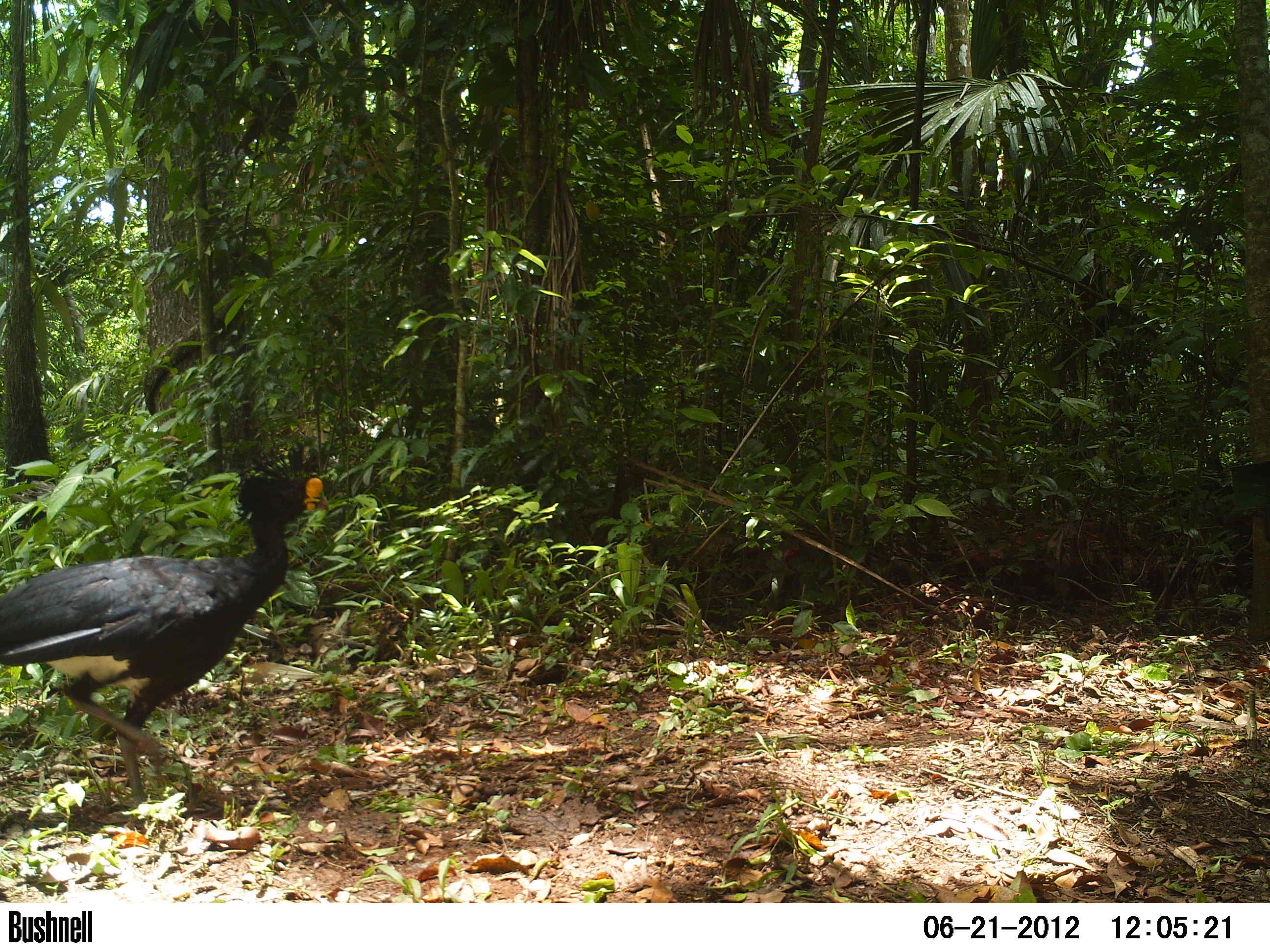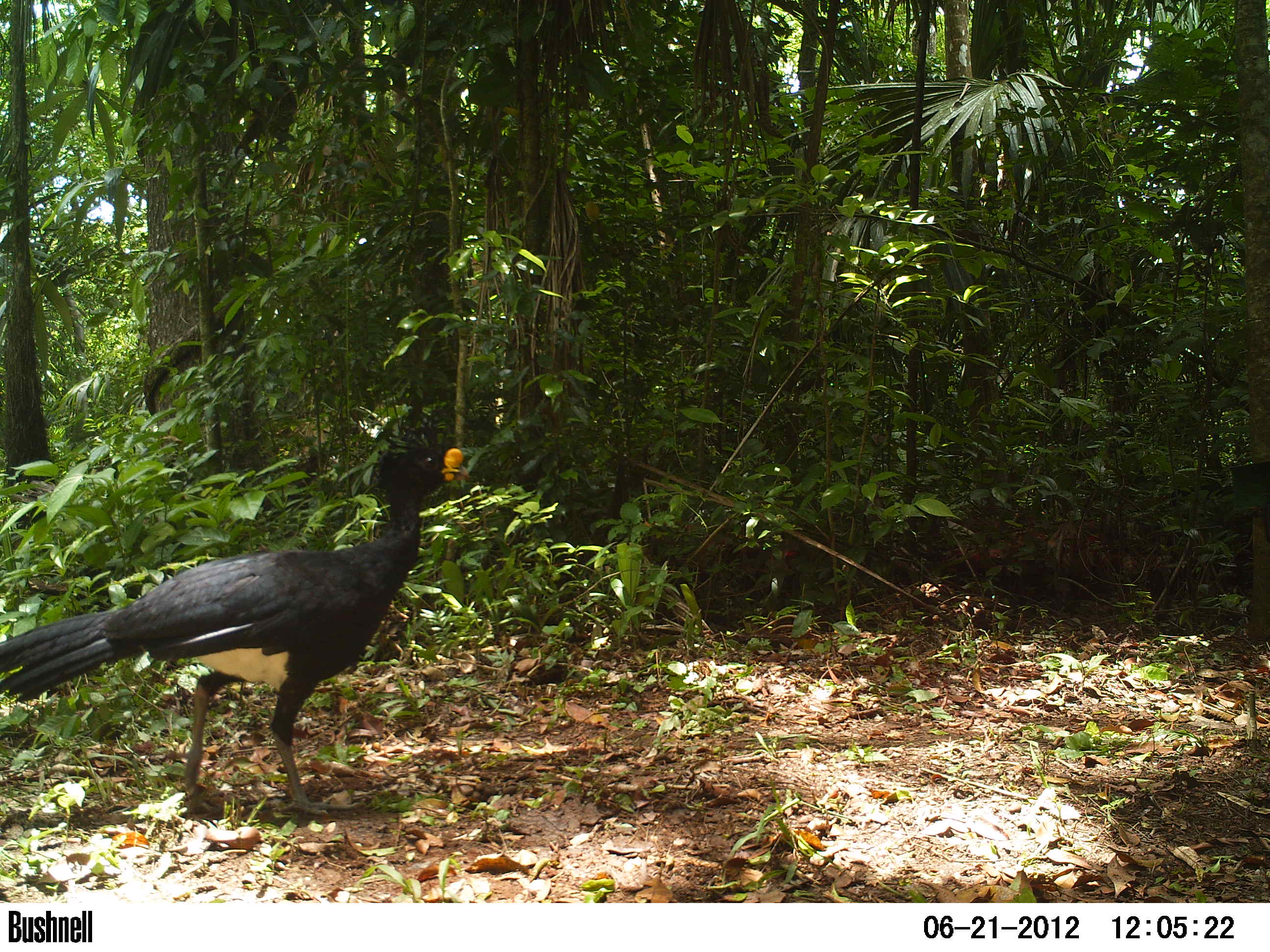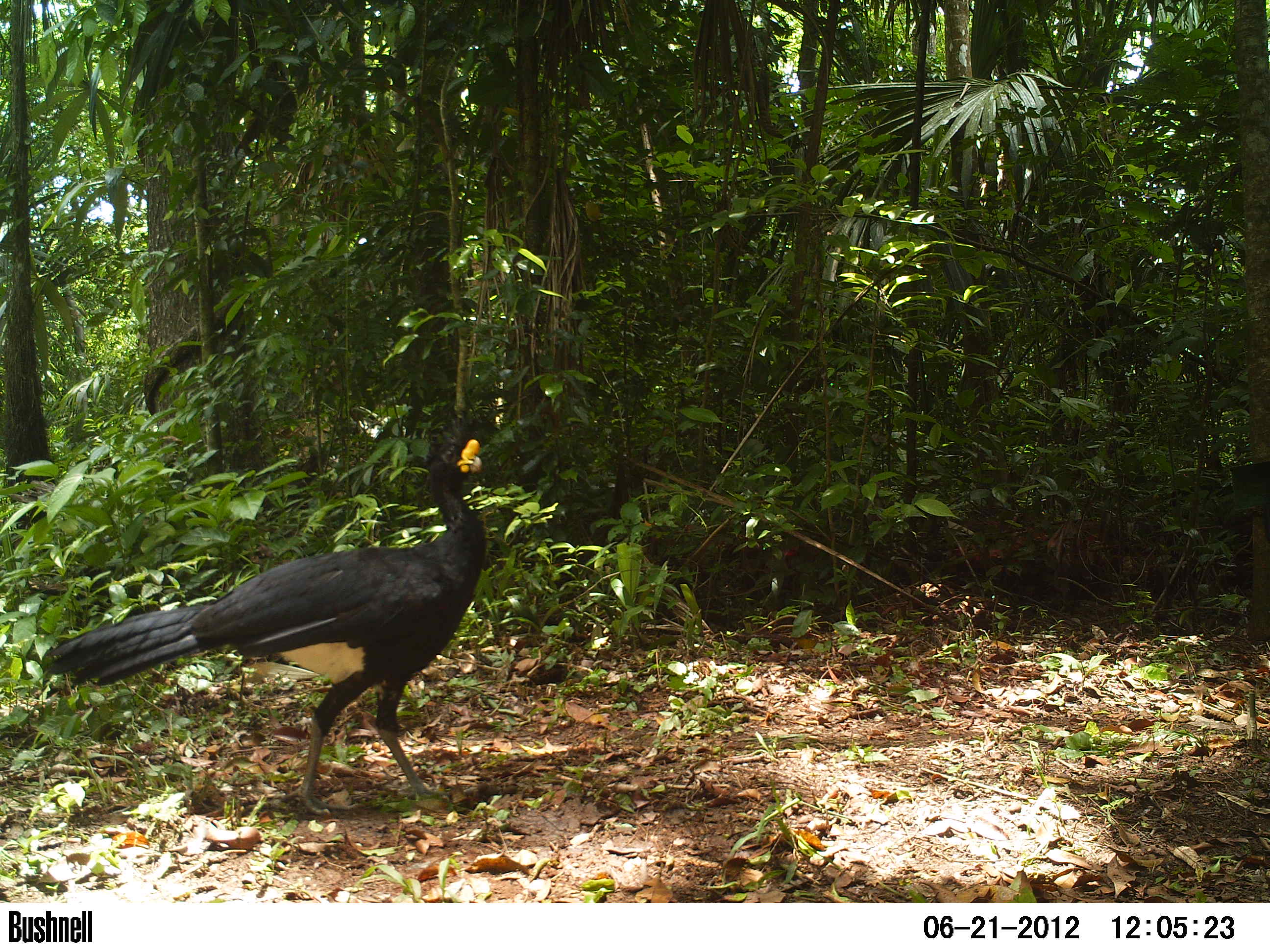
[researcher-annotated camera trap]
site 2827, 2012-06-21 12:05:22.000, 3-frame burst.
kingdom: Animalia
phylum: Chordata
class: Aves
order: Galliformes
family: Cracidae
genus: Crax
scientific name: Crax rubra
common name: great curassow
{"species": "Crax rubra (great curassow)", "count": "1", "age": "adult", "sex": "male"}